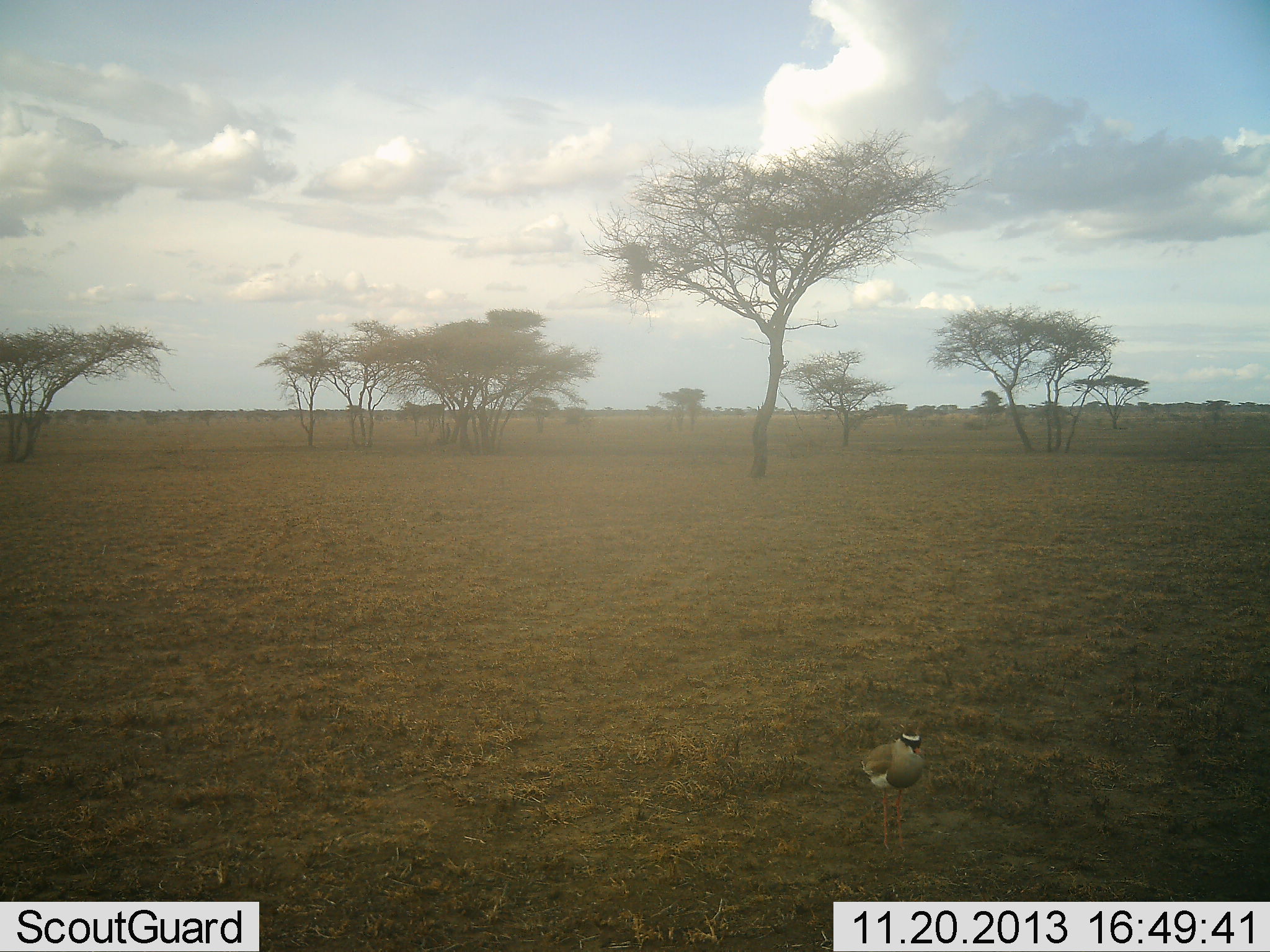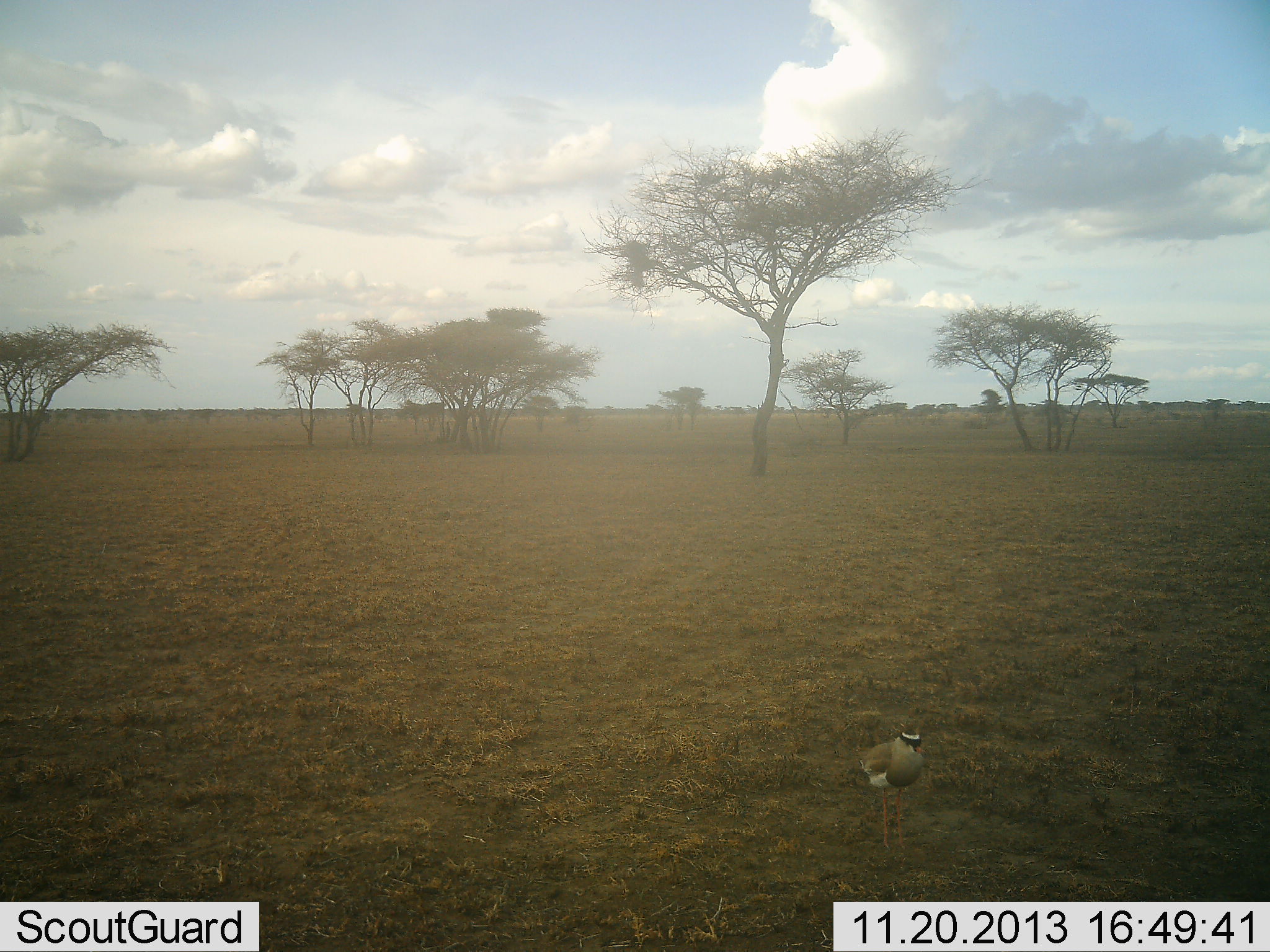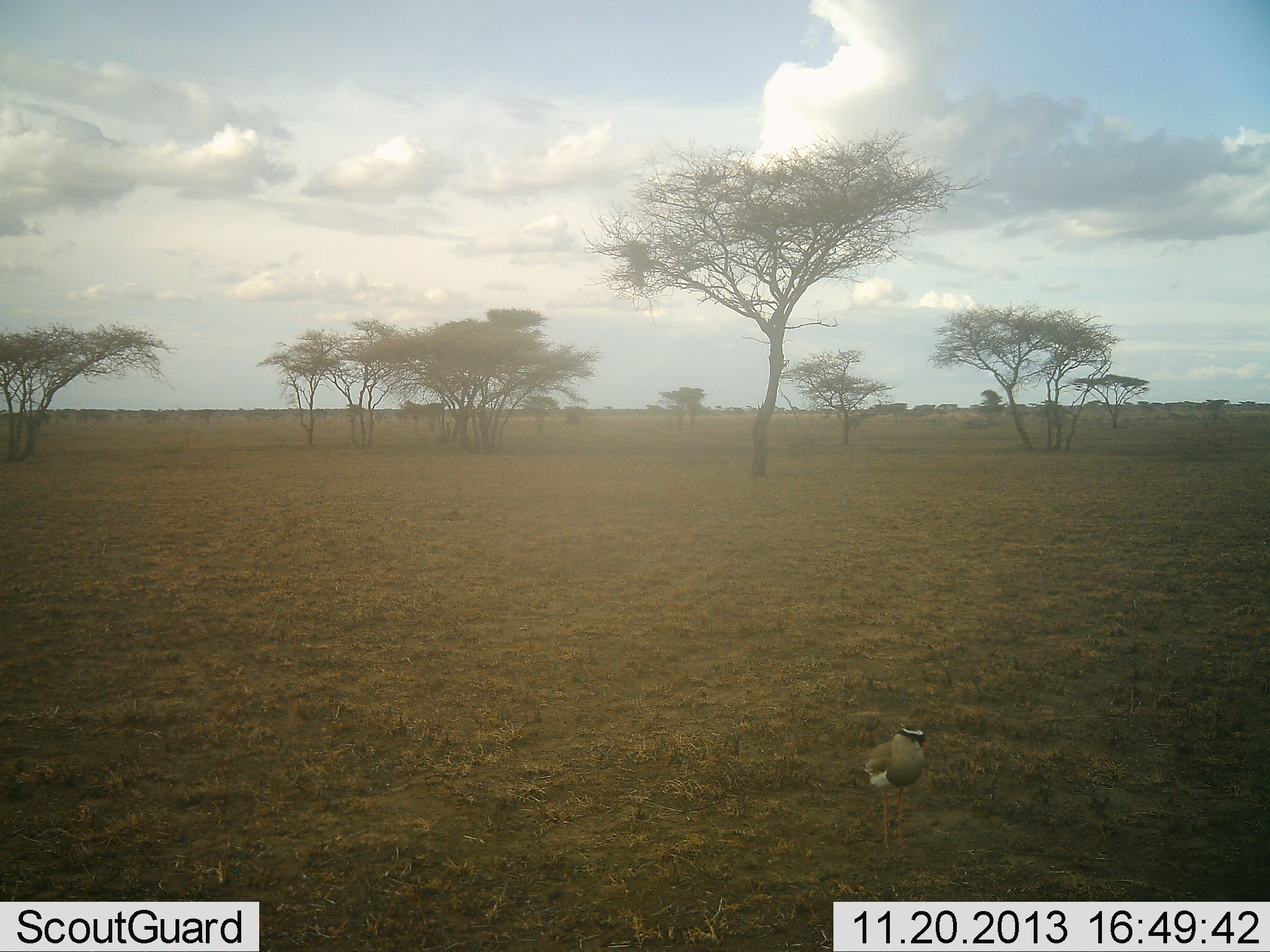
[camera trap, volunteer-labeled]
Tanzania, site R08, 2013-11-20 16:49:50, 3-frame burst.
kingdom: Animalia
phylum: Chordata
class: Aves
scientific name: Aves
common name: bird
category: otherbird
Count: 1.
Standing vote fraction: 100%.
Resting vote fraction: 0%.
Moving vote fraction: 0%.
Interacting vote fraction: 0%.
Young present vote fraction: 0%.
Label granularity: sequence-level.